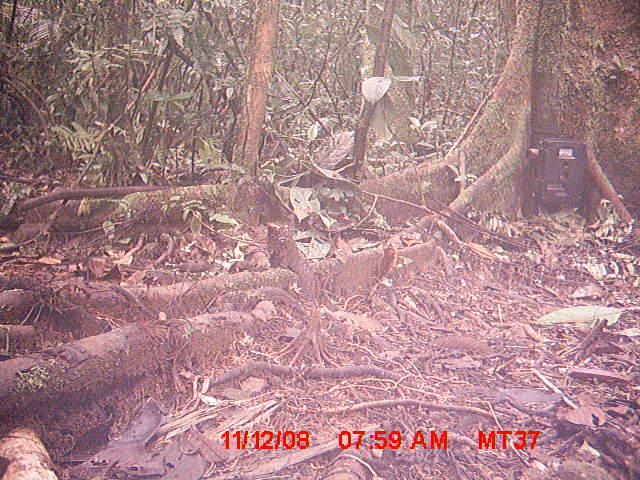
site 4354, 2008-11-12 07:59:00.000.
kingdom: Animalia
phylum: Chordata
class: Aves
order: Cuculiformes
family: Cuculidae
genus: Coua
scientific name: Coua serriana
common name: red-breasted coua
Coua serriana (red-breasted coua), count 2.